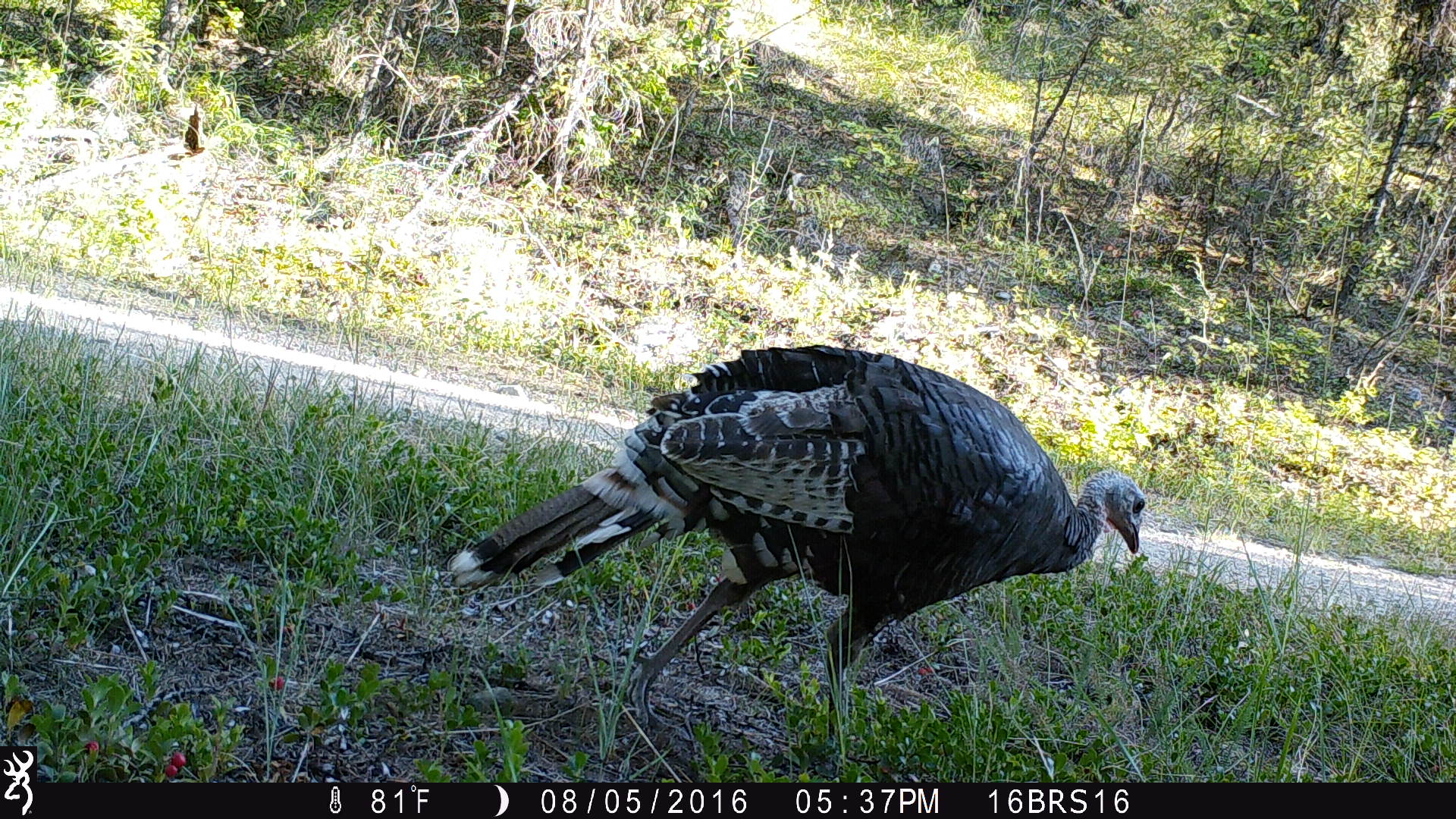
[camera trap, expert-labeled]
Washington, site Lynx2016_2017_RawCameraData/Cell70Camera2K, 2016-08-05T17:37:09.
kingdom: Animalia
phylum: Chordata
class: Aves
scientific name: Aves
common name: birds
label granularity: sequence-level